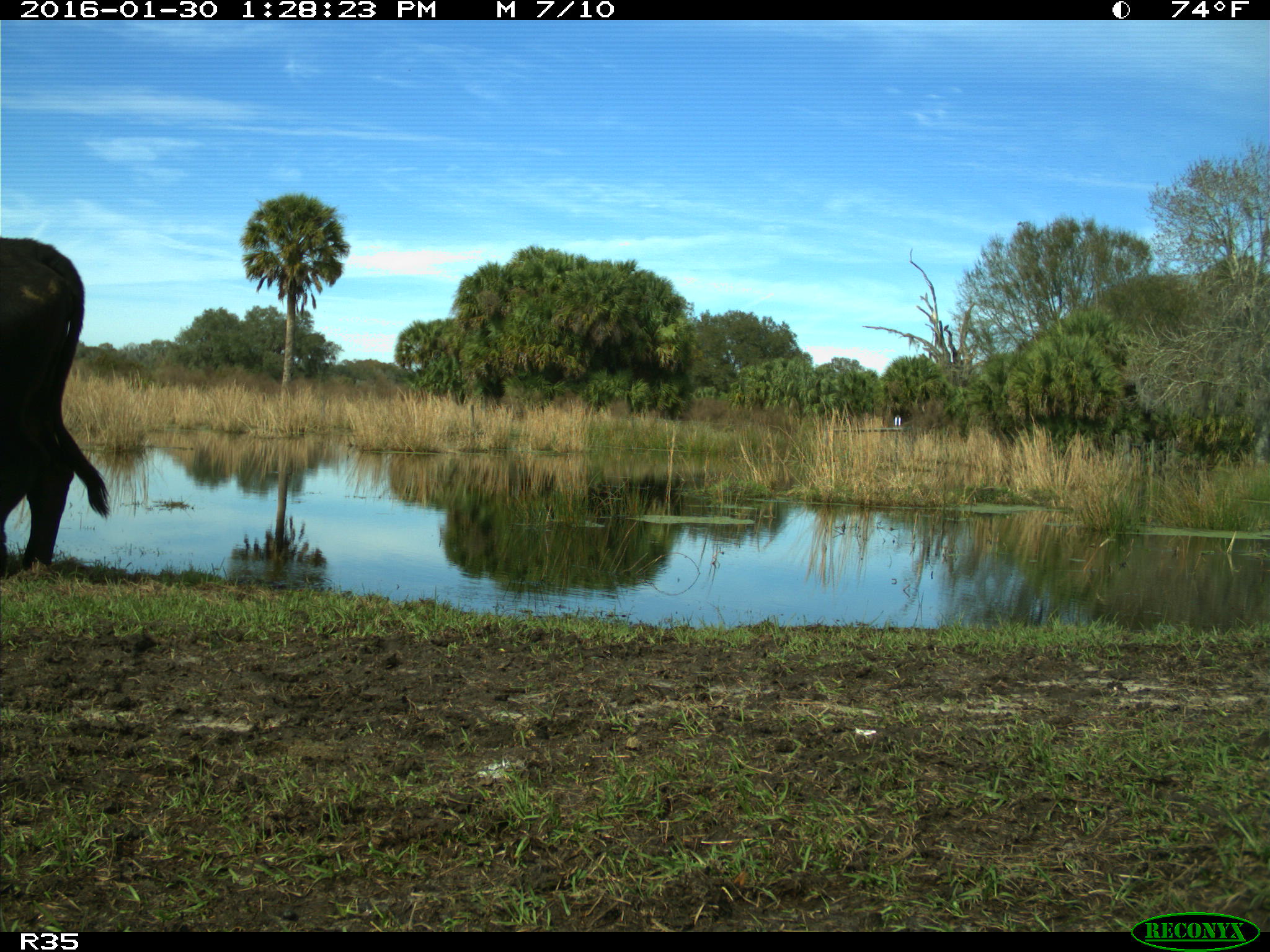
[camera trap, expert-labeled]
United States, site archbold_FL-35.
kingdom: Animalia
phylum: Chordata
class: Mammalia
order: Artiodactyla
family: Bovidae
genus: Bos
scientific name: Bos taurus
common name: domestic cow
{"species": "Bos taurus (domestic cow)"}